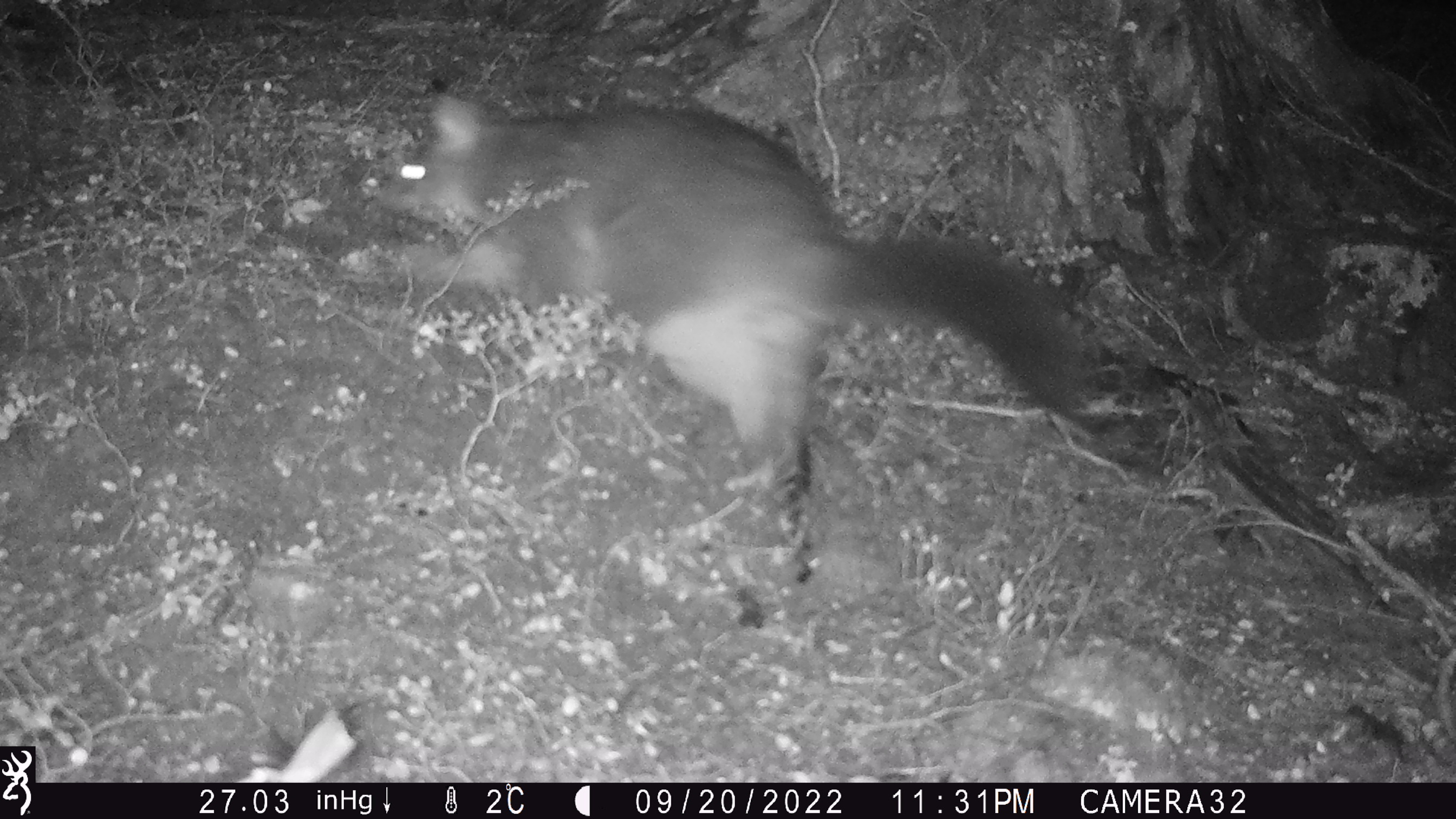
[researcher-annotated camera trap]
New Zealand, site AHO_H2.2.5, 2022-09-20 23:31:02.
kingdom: Animalia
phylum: Chordata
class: Mammalia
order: Diprotodontia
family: Phalangeridae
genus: Trichosurus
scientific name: Trichosurus vulpecula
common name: common brushtail possum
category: possum